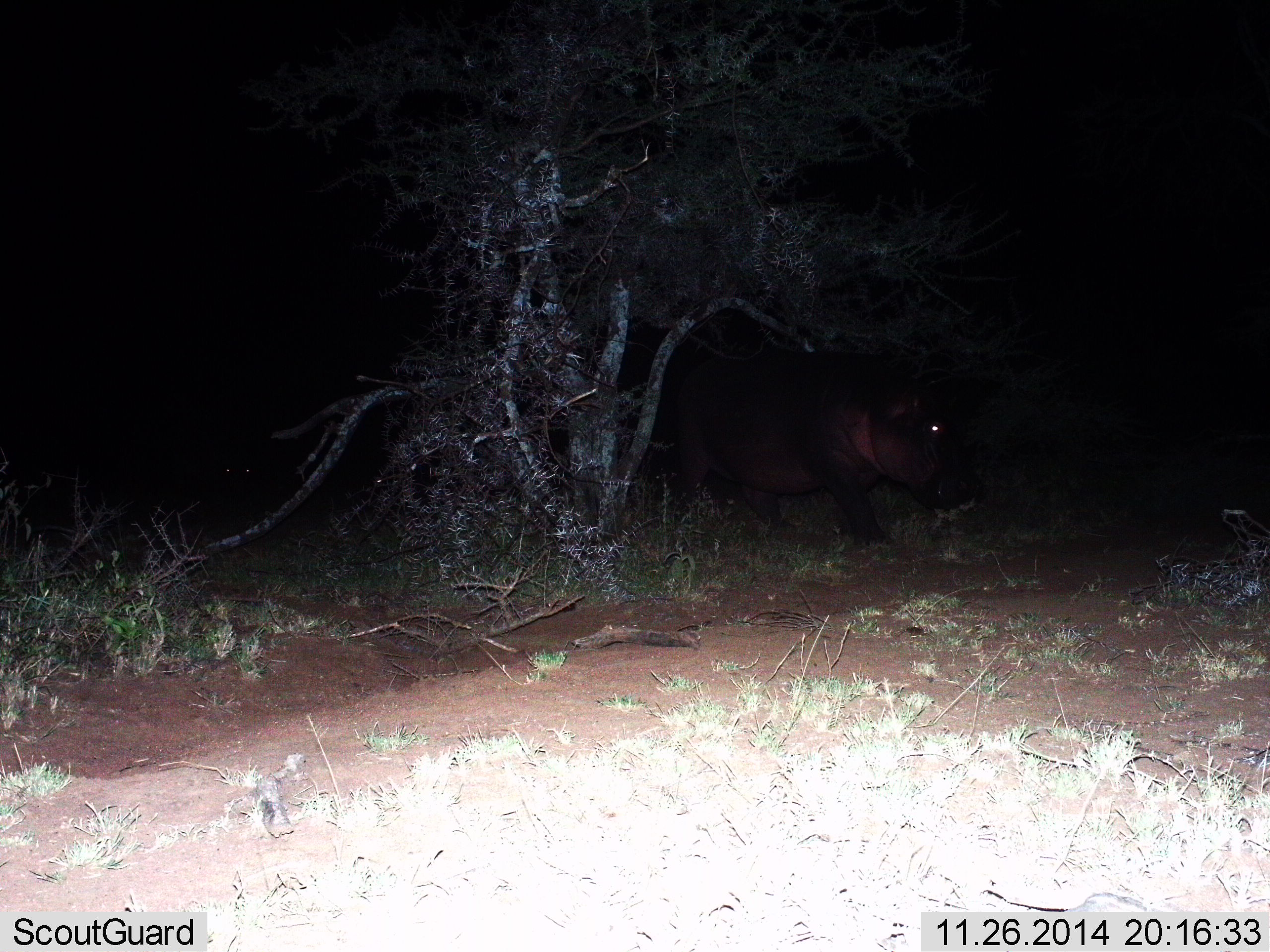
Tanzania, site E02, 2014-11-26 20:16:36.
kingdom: Animalia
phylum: Chordata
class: Mammalia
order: Artiodactyla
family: Hippopotamidae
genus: Hippopotamus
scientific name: Hippopotamus amphibius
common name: hippopotamus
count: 1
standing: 20%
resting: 0%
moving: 80%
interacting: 0%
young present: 0%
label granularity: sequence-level